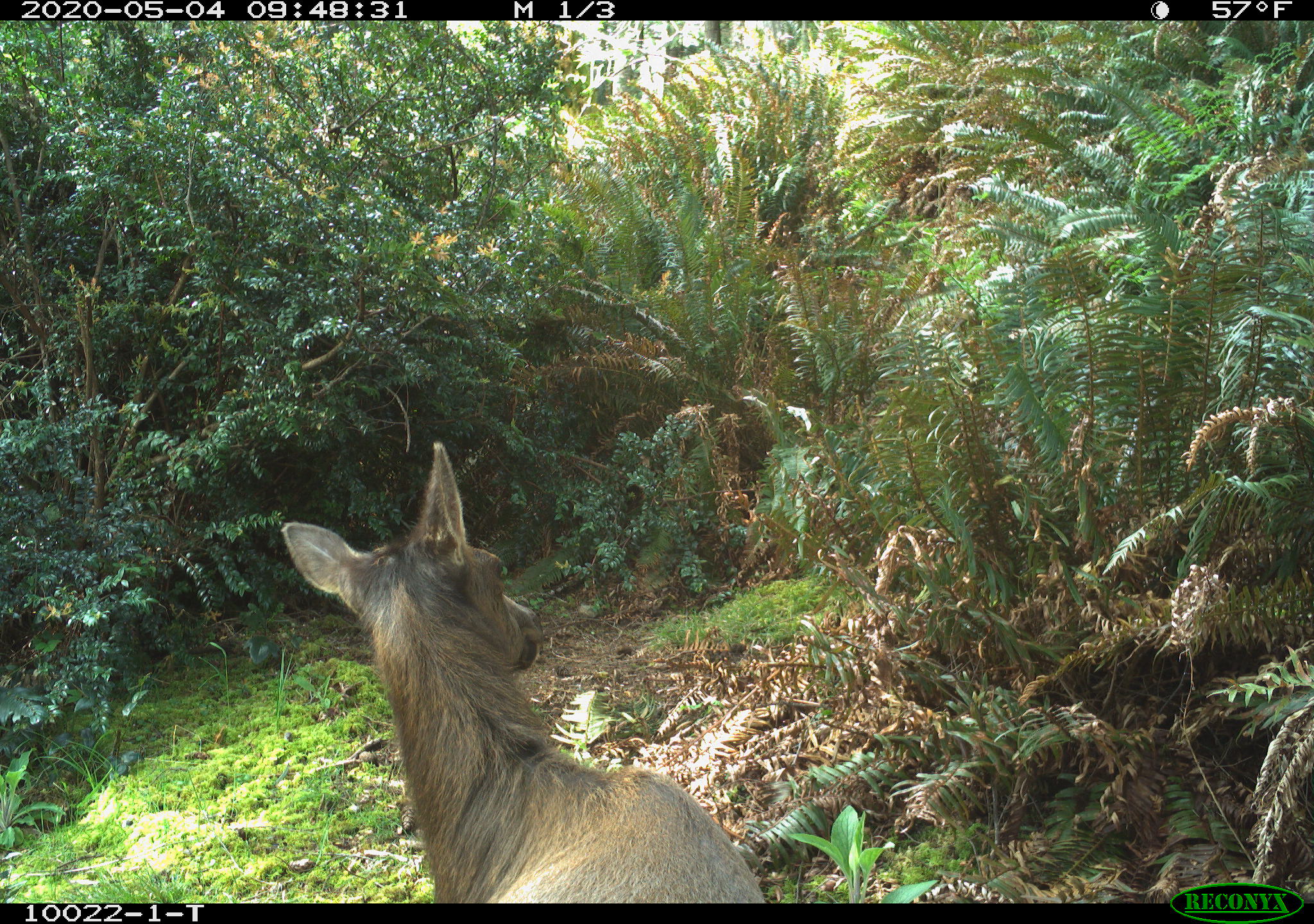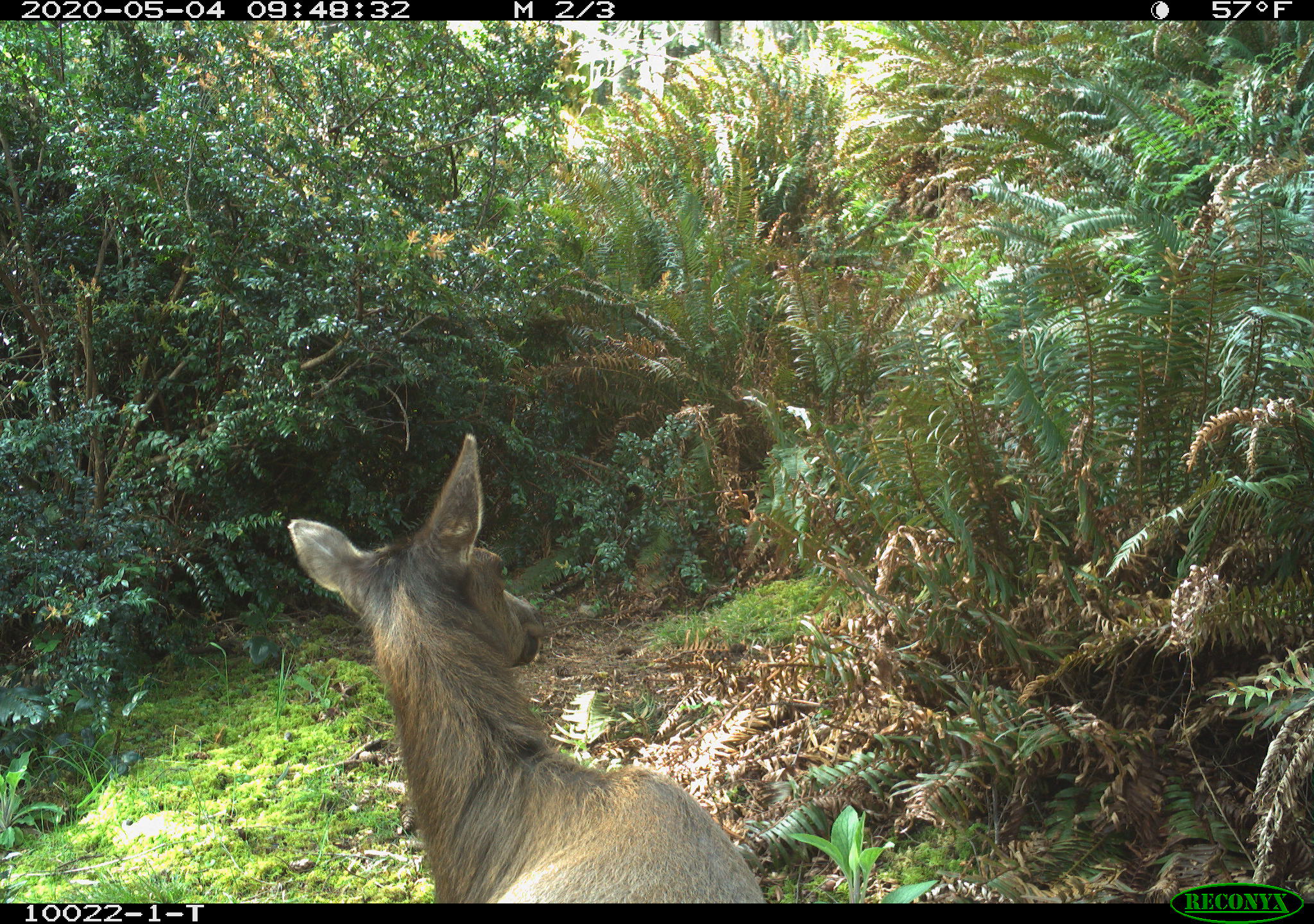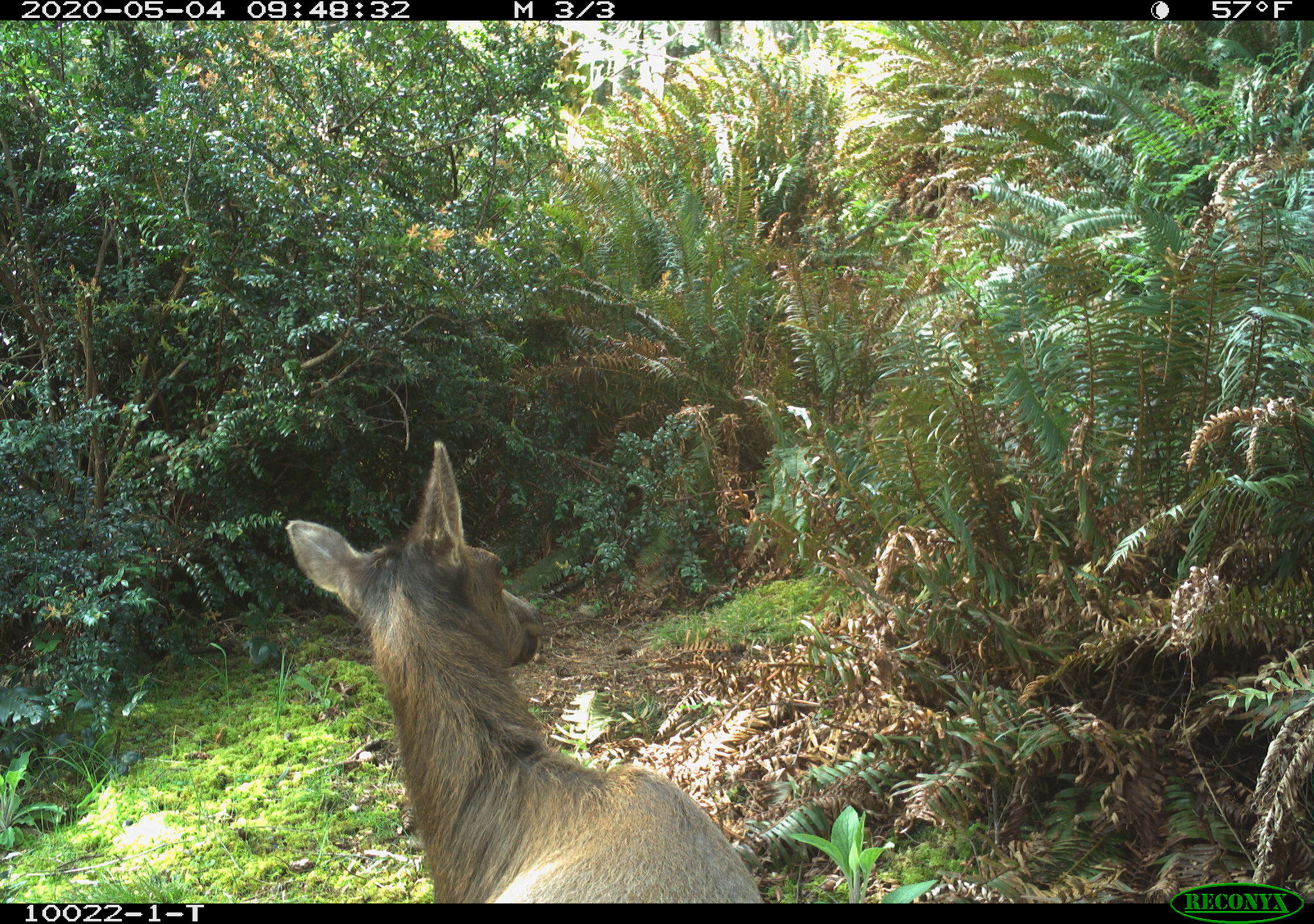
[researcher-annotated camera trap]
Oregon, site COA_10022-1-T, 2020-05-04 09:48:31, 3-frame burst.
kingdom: Animalia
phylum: Chordata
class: Mammalia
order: Artiodactyla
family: Cervidae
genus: Cervus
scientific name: Cervus canadensis roosevelti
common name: roosevelt elk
Roosevelt elk (Cervus canadensis roosevelti).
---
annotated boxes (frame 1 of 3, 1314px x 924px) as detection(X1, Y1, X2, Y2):
roosevelt elk: detection(272, 431, 768, 901)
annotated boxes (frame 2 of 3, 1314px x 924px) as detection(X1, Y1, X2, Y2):
roosevelt elk: detection(281, 424, 764, 899)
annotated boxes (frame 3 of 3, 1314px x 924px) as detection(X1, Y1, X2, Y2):
roosevelt elk: detection(279, 435, 766, 895)